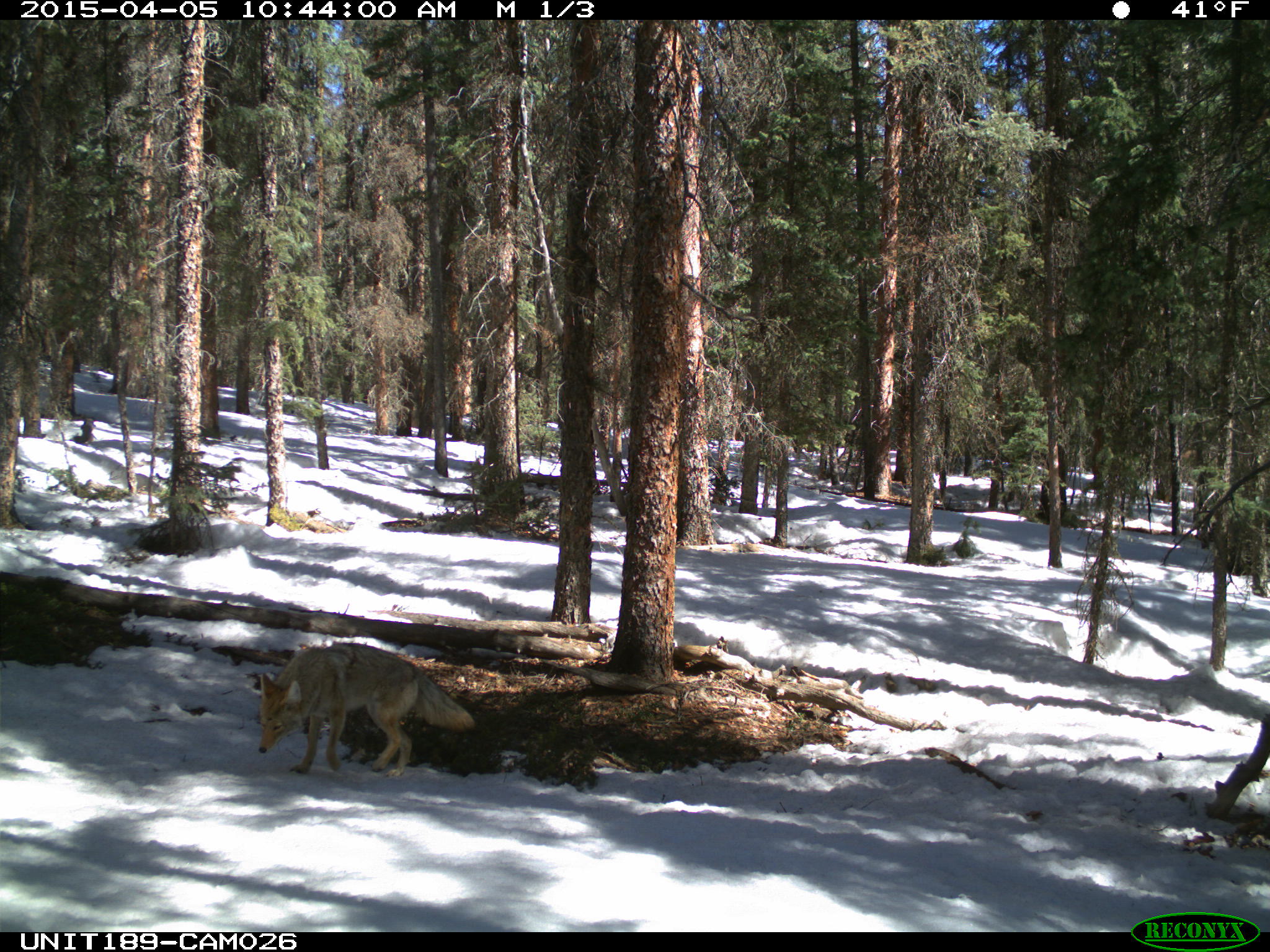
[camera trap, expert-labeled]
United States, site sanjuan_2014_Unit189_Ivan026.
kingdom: Animalia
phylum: Chordata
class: Mammalia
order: Carnivora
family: Canidae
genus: Canis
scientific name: Canis latrans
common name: coyote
Canis latrans (coyote).